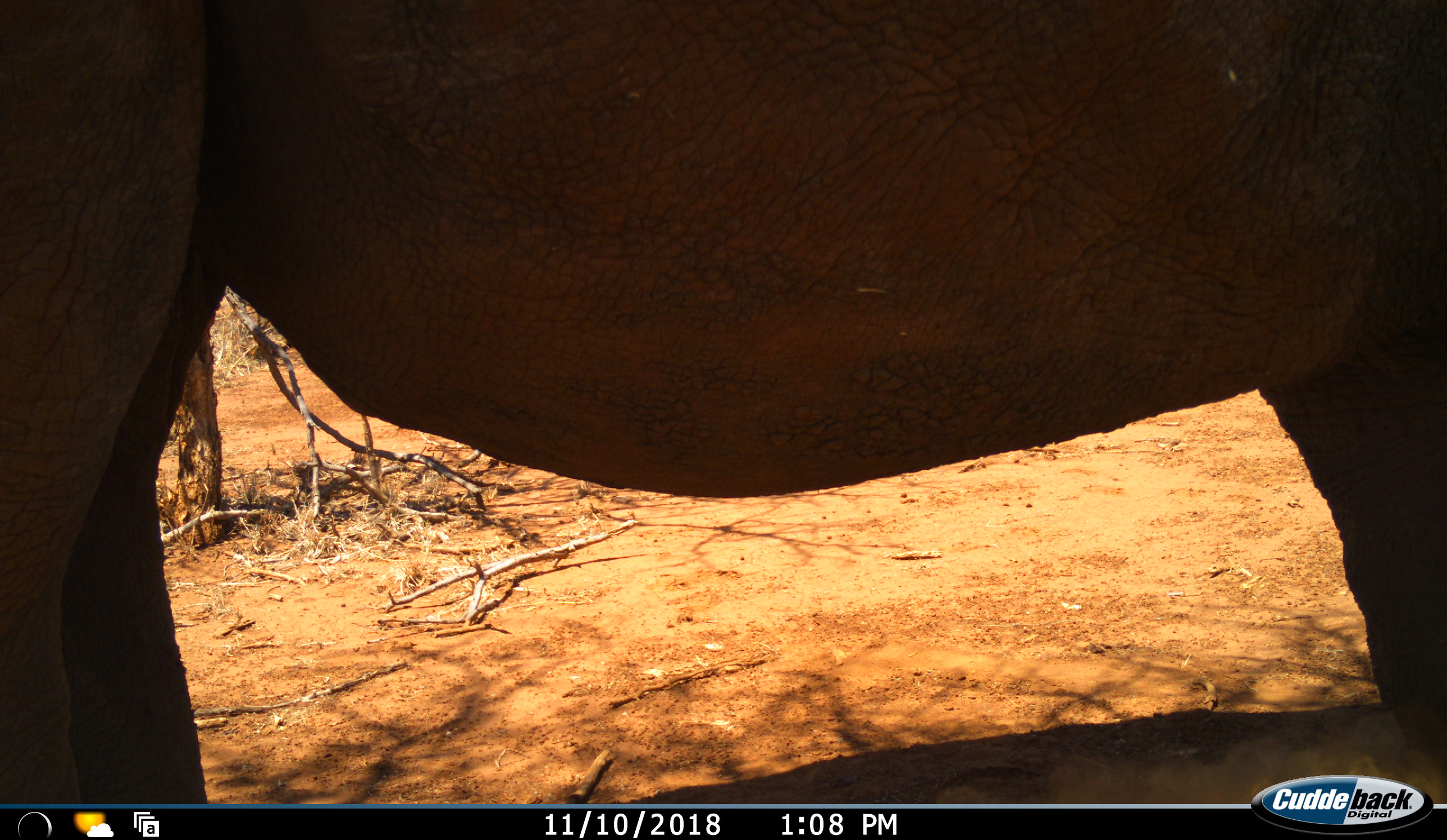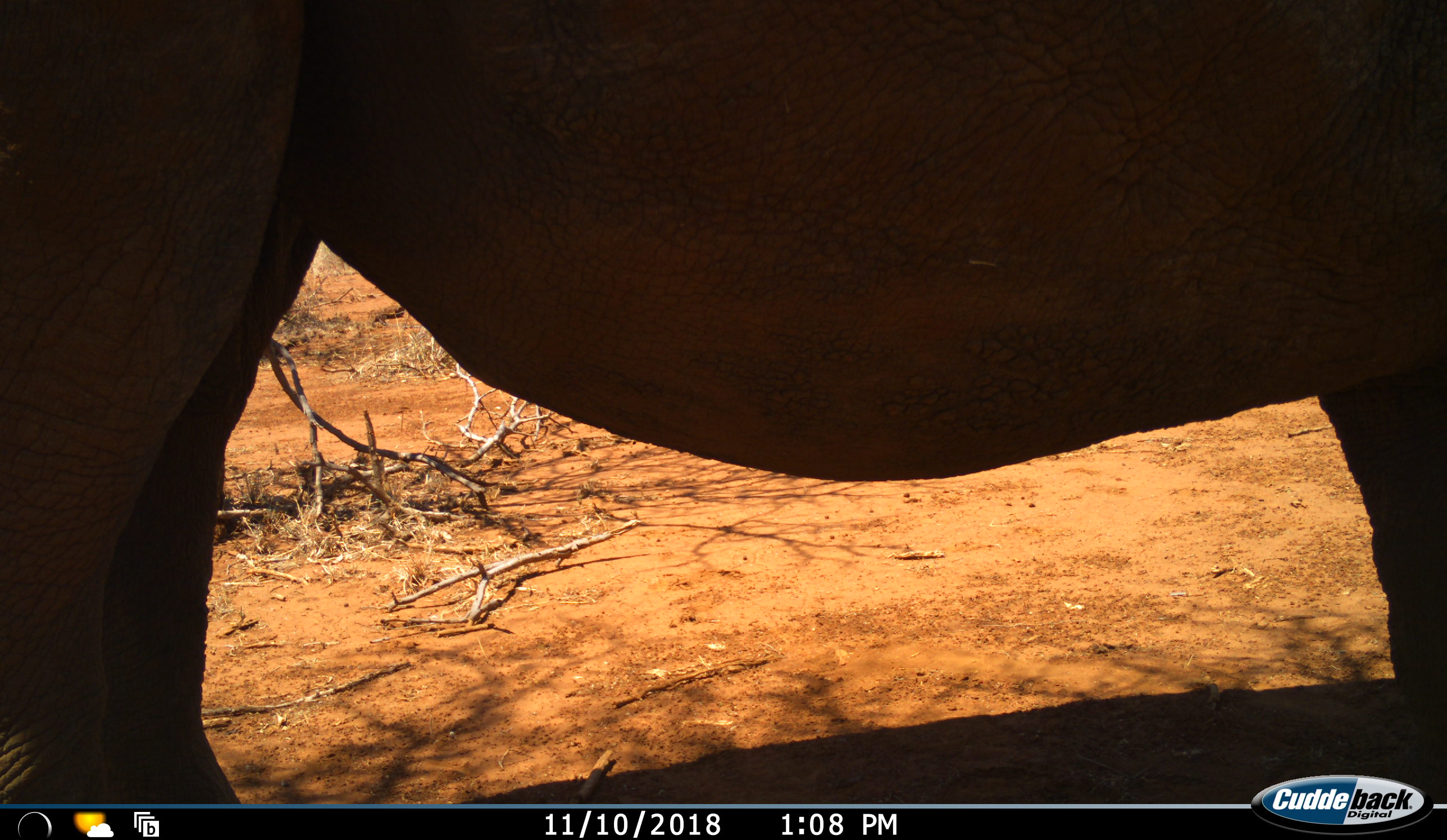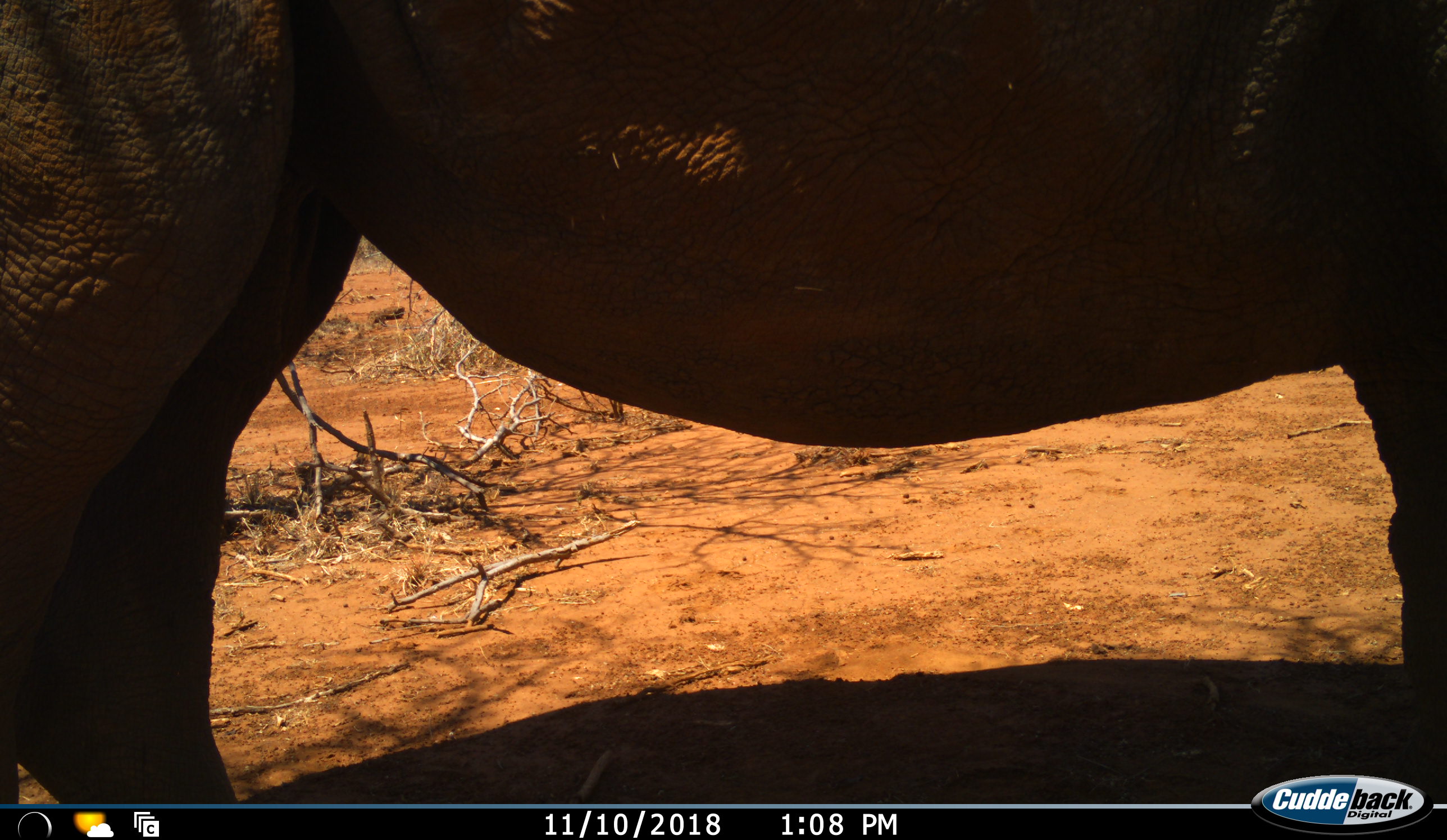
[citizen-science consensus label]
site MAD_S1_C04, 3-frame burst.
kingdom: Animalia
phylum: Chordata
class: Mammalia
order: Proboscidea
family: Elephantidae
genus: Loxodonta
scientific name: Loxodonta africana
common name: african bush elephant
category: elephant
Elephant (african bush elephant) (Loxodonta africana), count 1. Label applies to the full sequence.